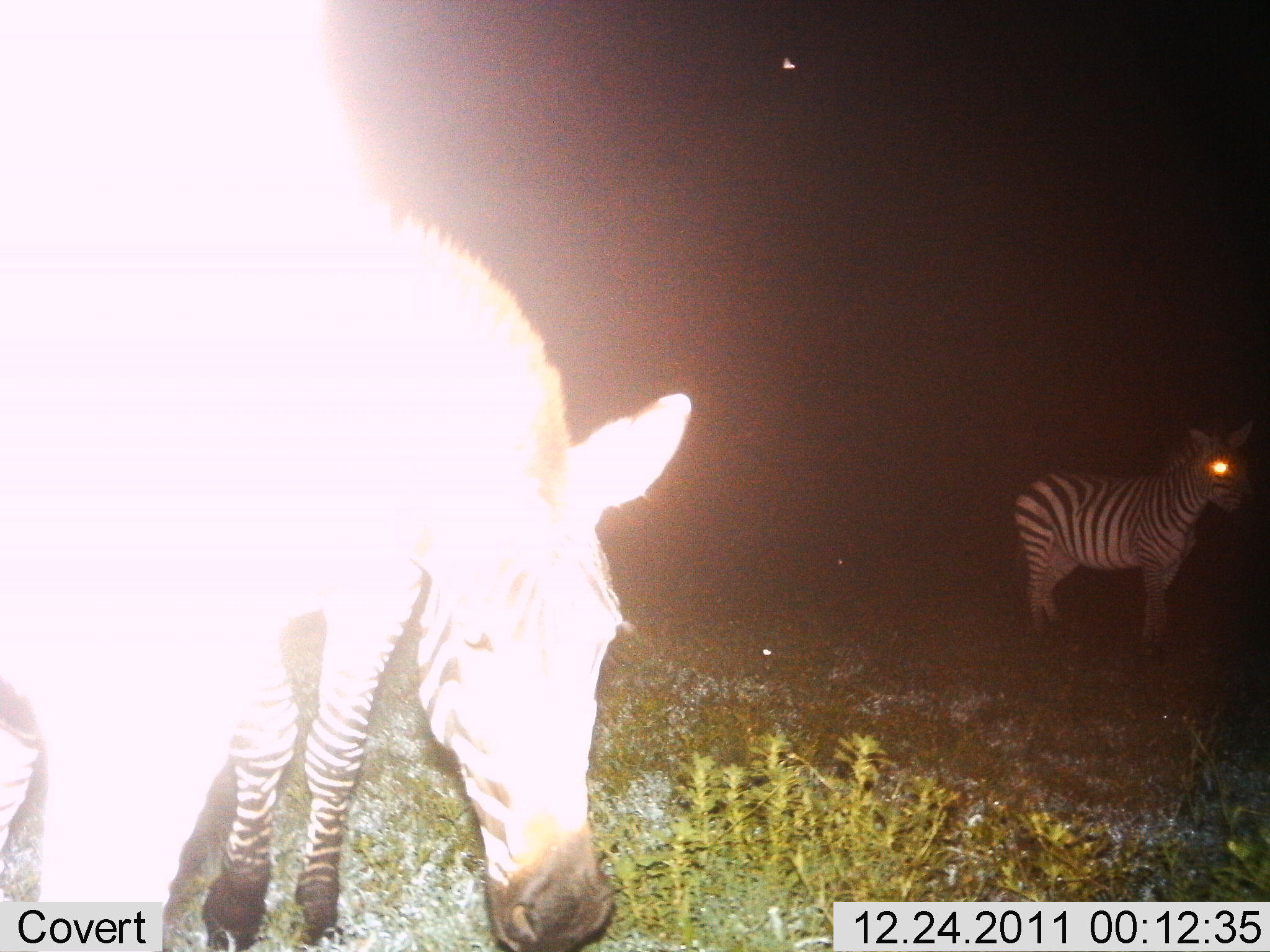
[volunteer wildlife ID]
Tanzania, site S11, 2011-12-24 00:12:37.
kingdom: Animalia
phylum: Chordata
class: Mammalia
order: Perissodactyla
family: Equidae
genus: Equus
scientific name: Equus quagga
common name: plains zebra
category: zebra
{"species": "zebra (plains zebra) (Equus quagga)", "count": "2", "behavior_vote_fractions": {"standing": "86%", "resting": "0%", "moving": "0%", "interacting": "0%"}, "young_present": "0%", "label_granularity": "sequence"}